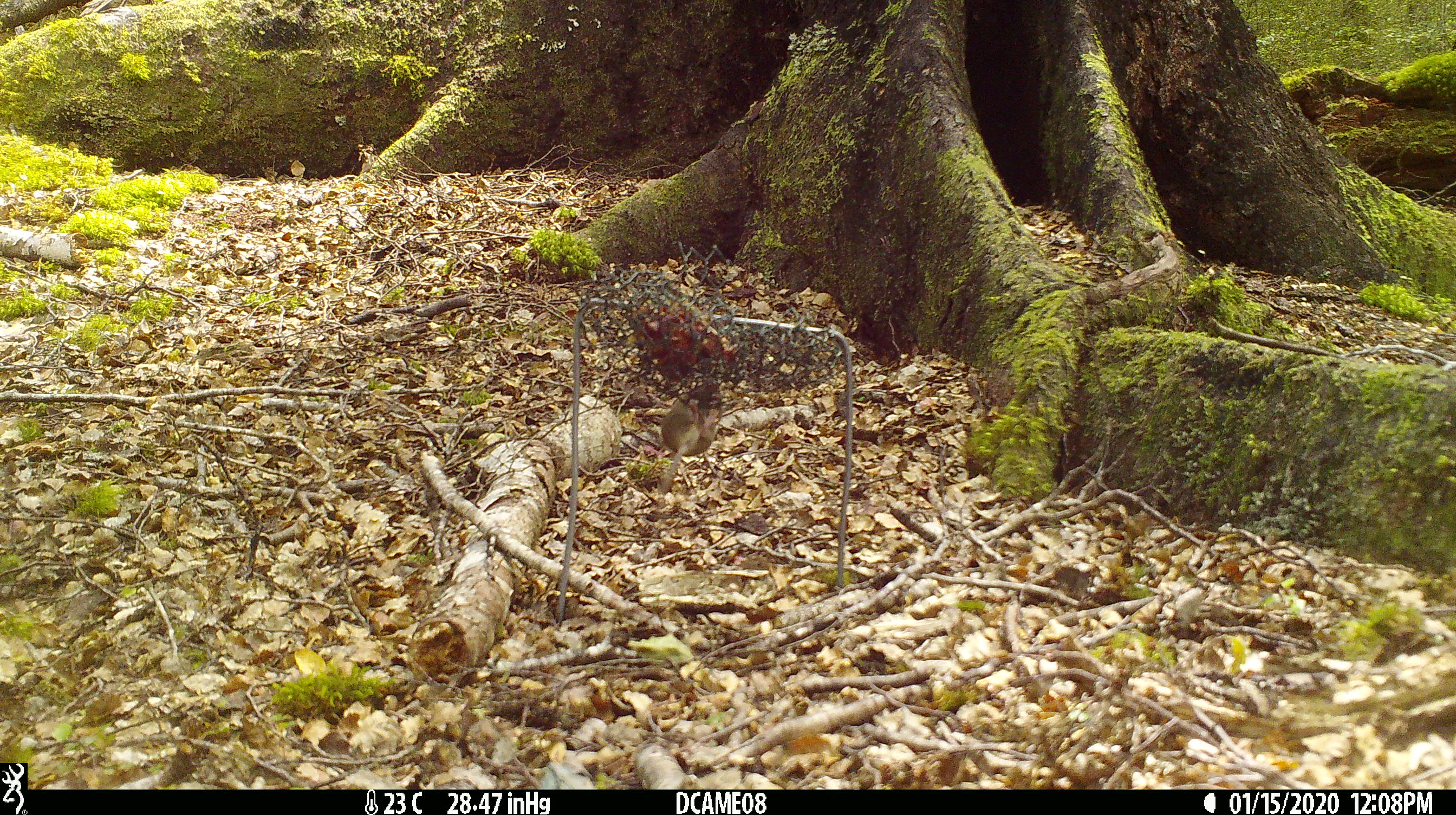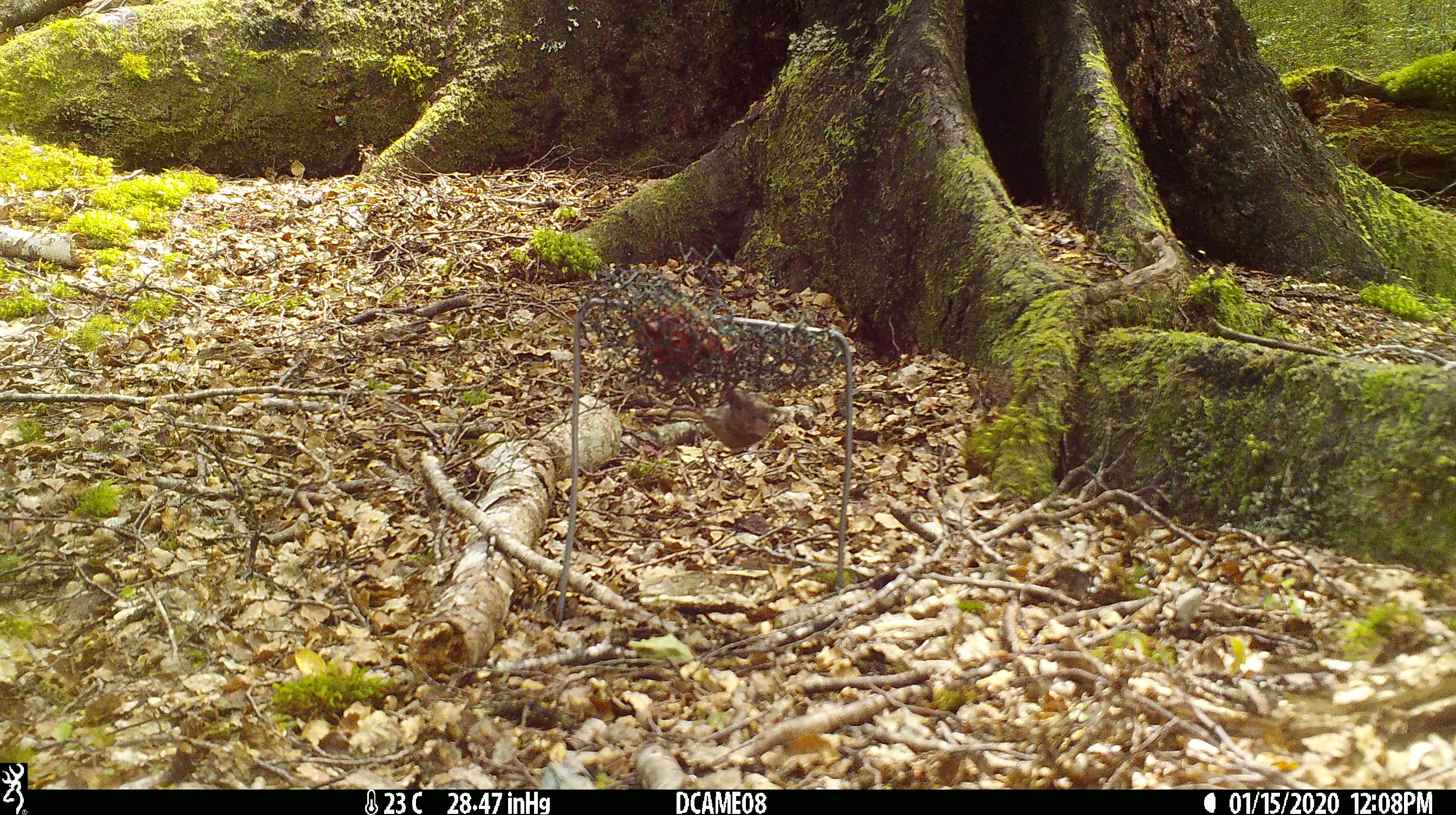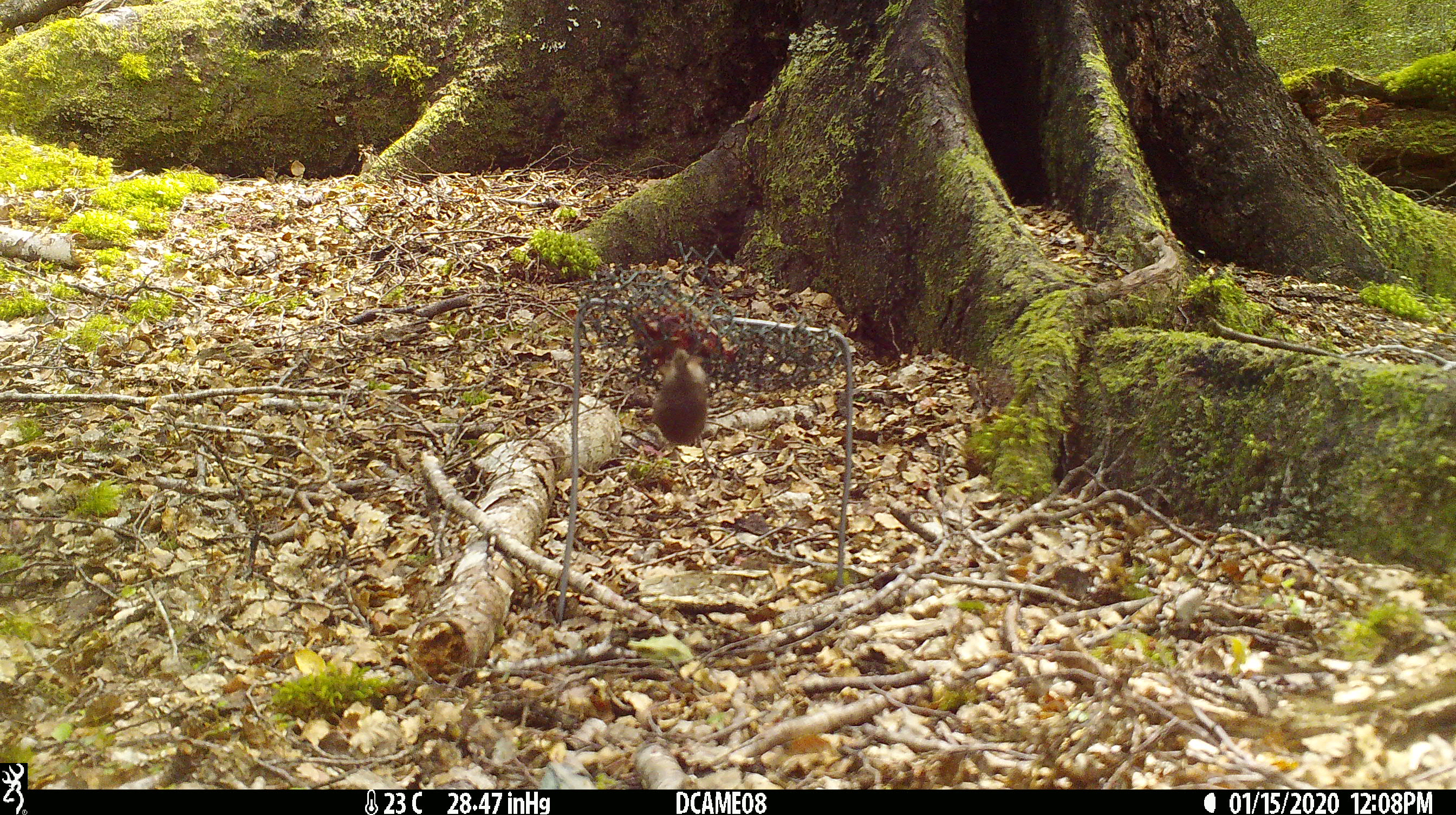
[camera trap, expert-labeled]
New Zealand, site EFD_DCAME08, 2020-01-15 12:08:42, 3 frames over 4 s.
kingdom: Animalia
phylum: Chordata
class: Mammalia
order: Rodentia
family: Muridae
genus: Mus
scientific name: Mus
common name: mouse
Mouse (Mus).